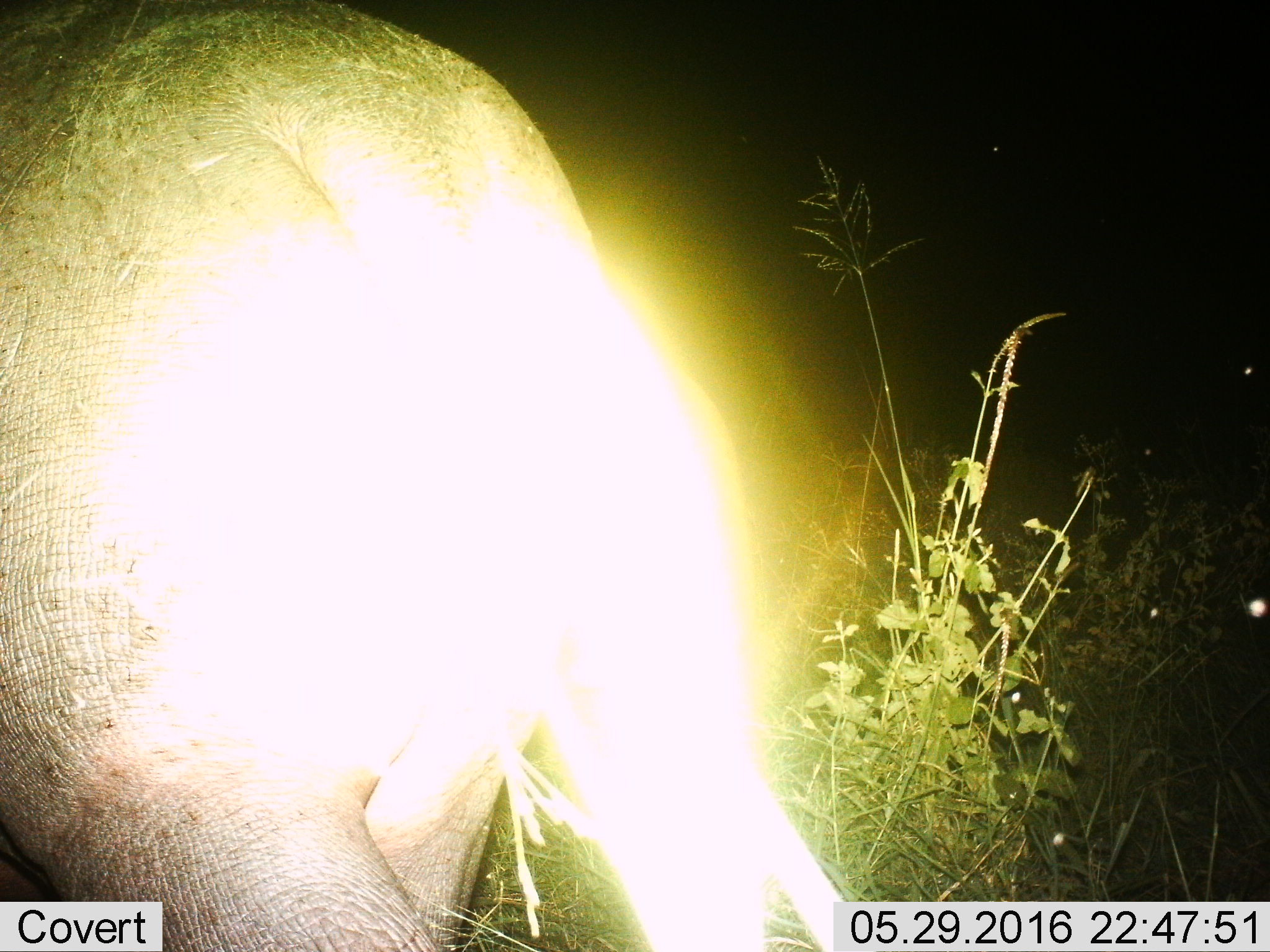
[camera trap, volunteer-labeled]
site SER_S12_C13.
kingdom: Animalia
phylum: Chordata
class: Mammalia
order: Artiodactyla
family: Hippopotamidae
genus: Hippopotamus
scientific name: Hippopotamus amphibius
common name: hippopotamus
Hippopotamus (Hippopotamus amphibius), count 1. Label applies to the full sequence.